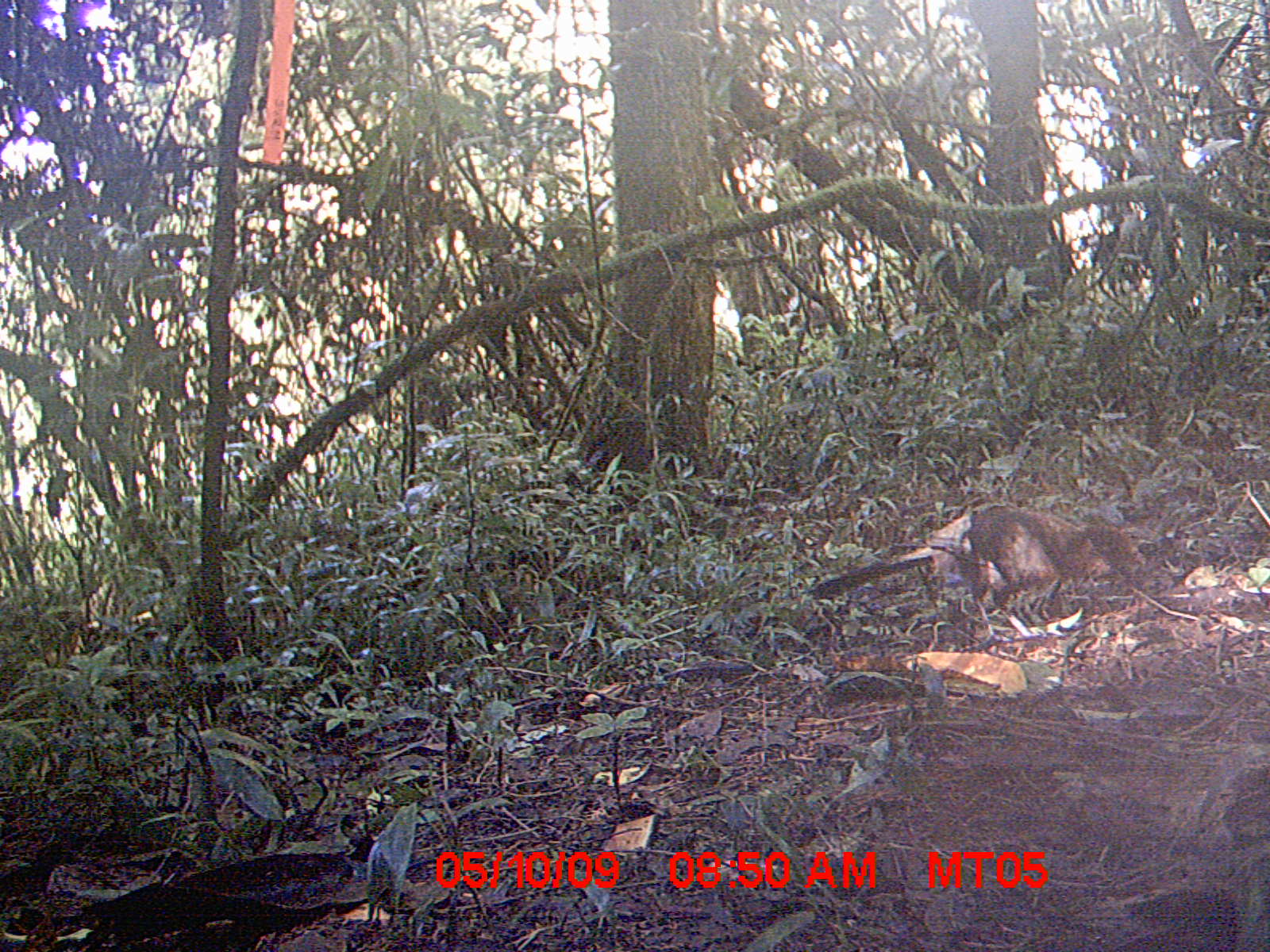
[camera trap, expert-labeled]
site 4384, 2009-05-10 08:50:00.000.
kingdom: Animalia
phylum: Chordata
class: Aves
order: Cuculiformes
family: Cuculidae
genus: Coua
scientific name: Coua serriana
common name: red-breasted coua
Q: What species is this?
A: Coua serriana (red-breasted coua).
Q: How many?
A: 1.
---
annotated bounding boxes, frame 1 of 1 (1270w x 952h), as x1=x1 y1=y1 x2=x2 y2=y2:
coua serriana: x1=812 y1=503 x2=1144 y2=640